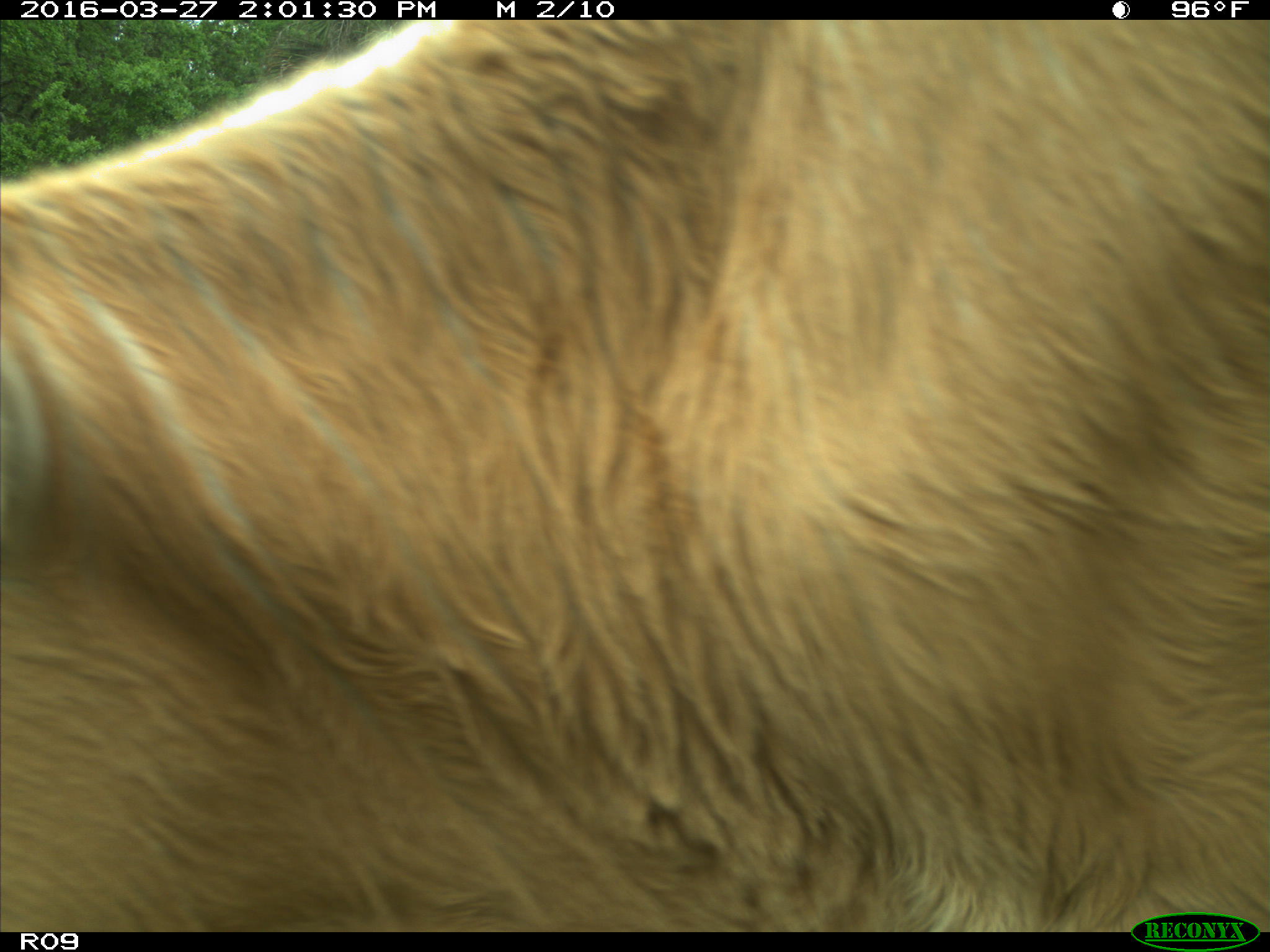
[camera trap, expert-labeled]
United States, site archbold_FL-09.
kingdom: Animalia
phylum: Chordata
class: Mammalia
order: Artiodactyla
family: Bovidae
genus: Bos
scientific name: Bos taurus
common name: domestic cow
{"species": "Bos taurus (domestic cow)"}